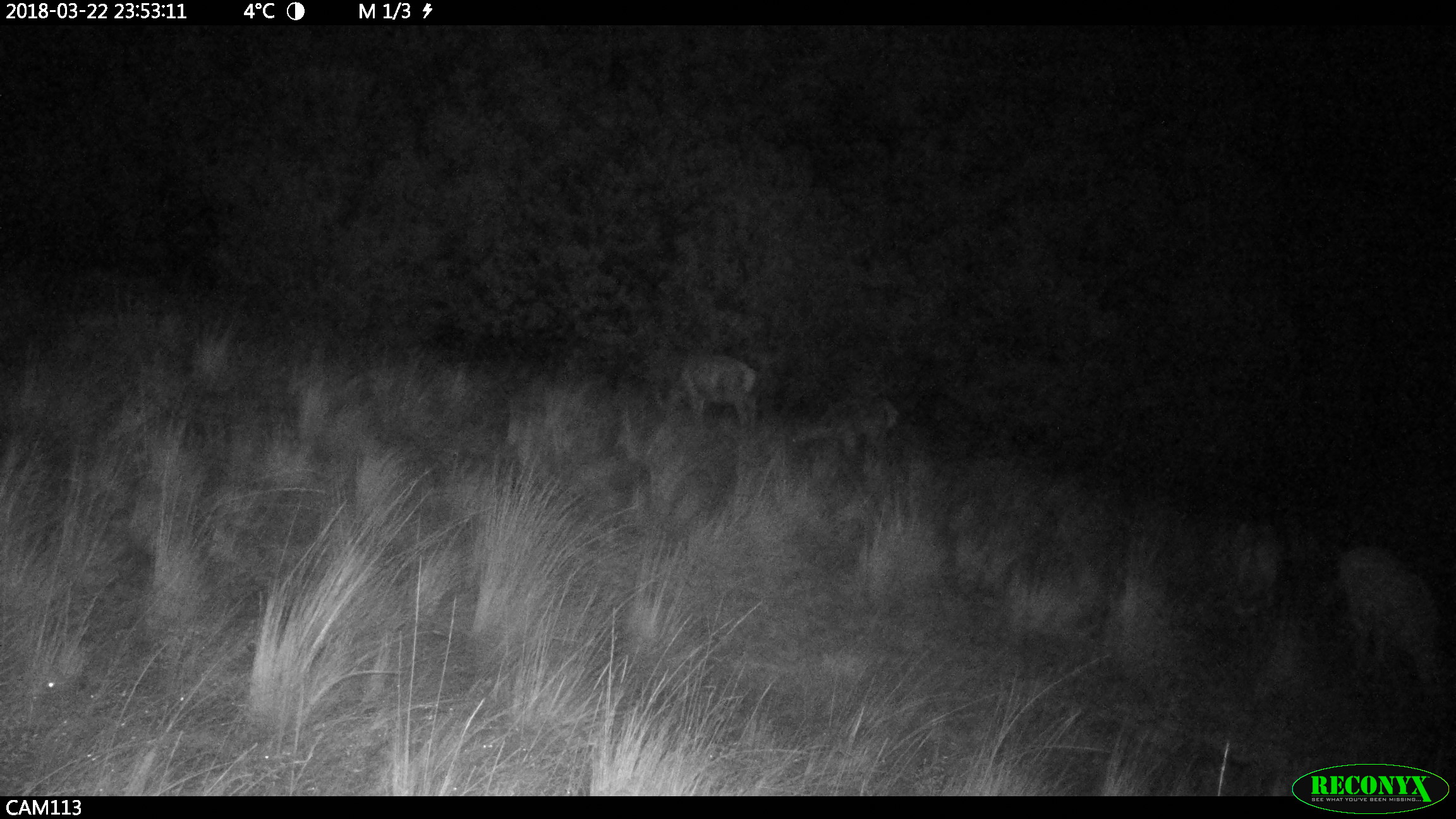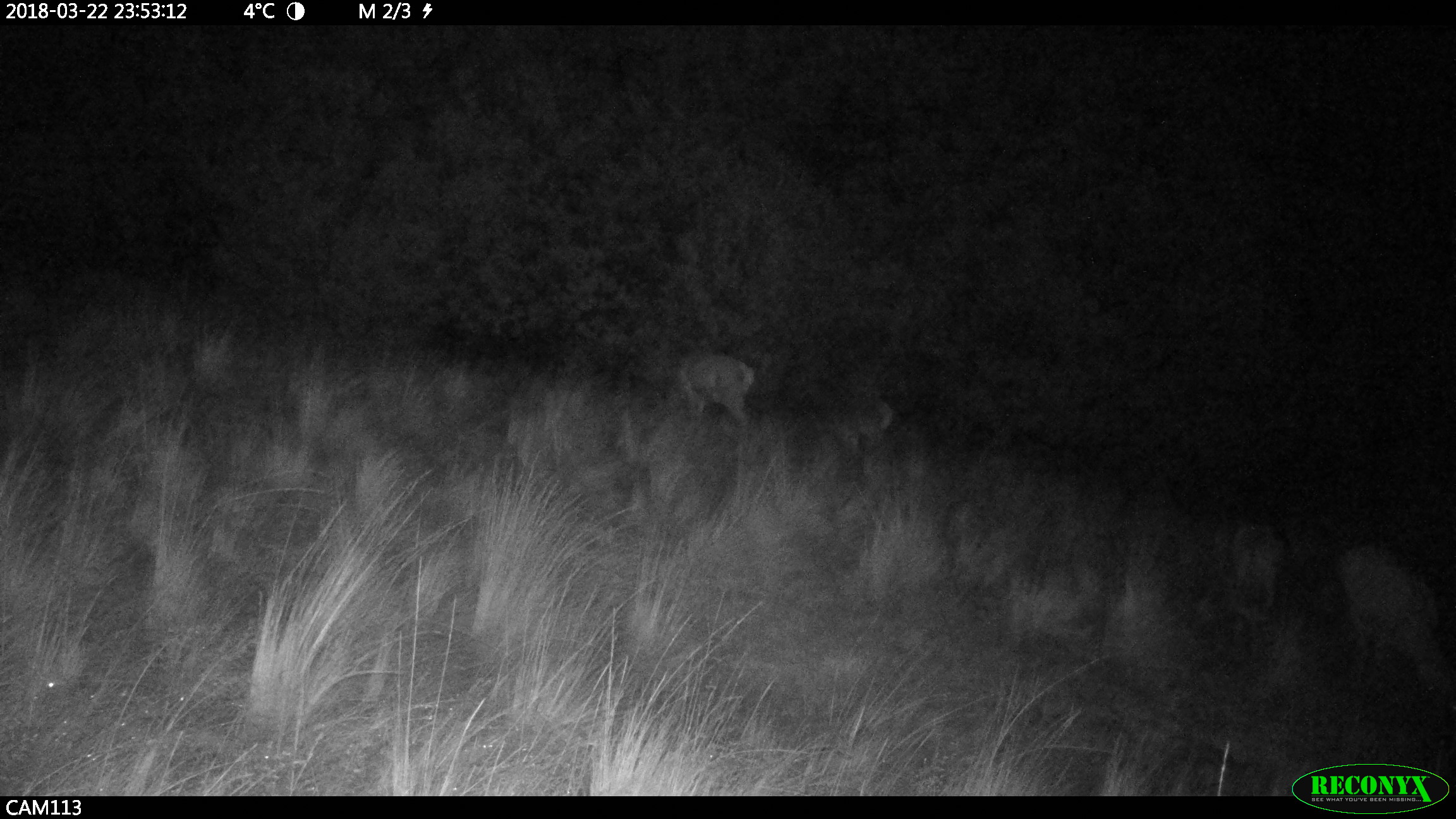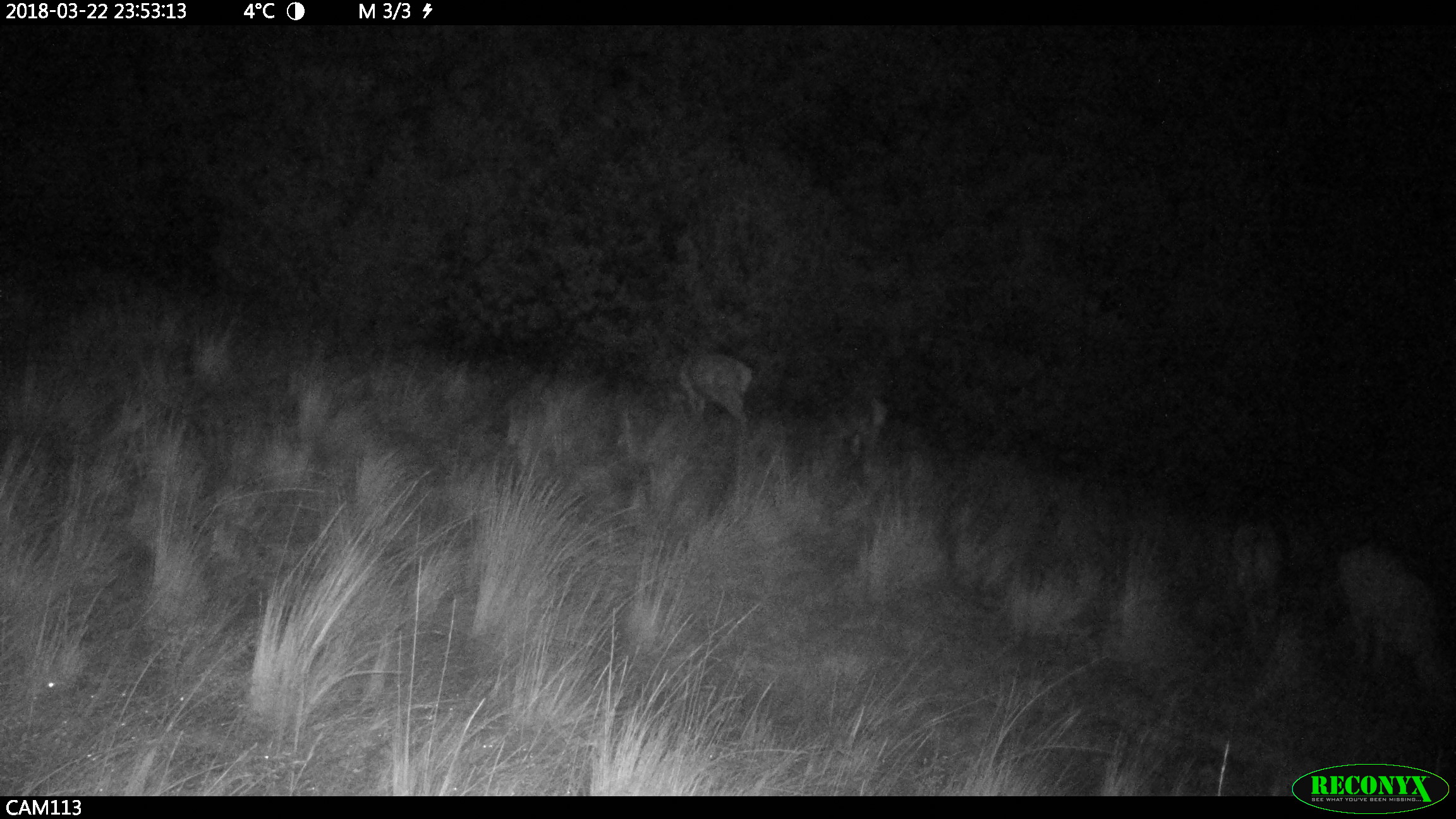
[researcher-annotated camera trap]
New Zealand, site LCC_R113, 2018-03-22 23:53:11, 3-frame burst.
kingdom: Animalia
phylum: Chordata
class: Mammalia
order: Artiodactyla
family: Cervidae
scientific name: Cervidae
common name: deer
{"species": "deer (Cervidae)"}